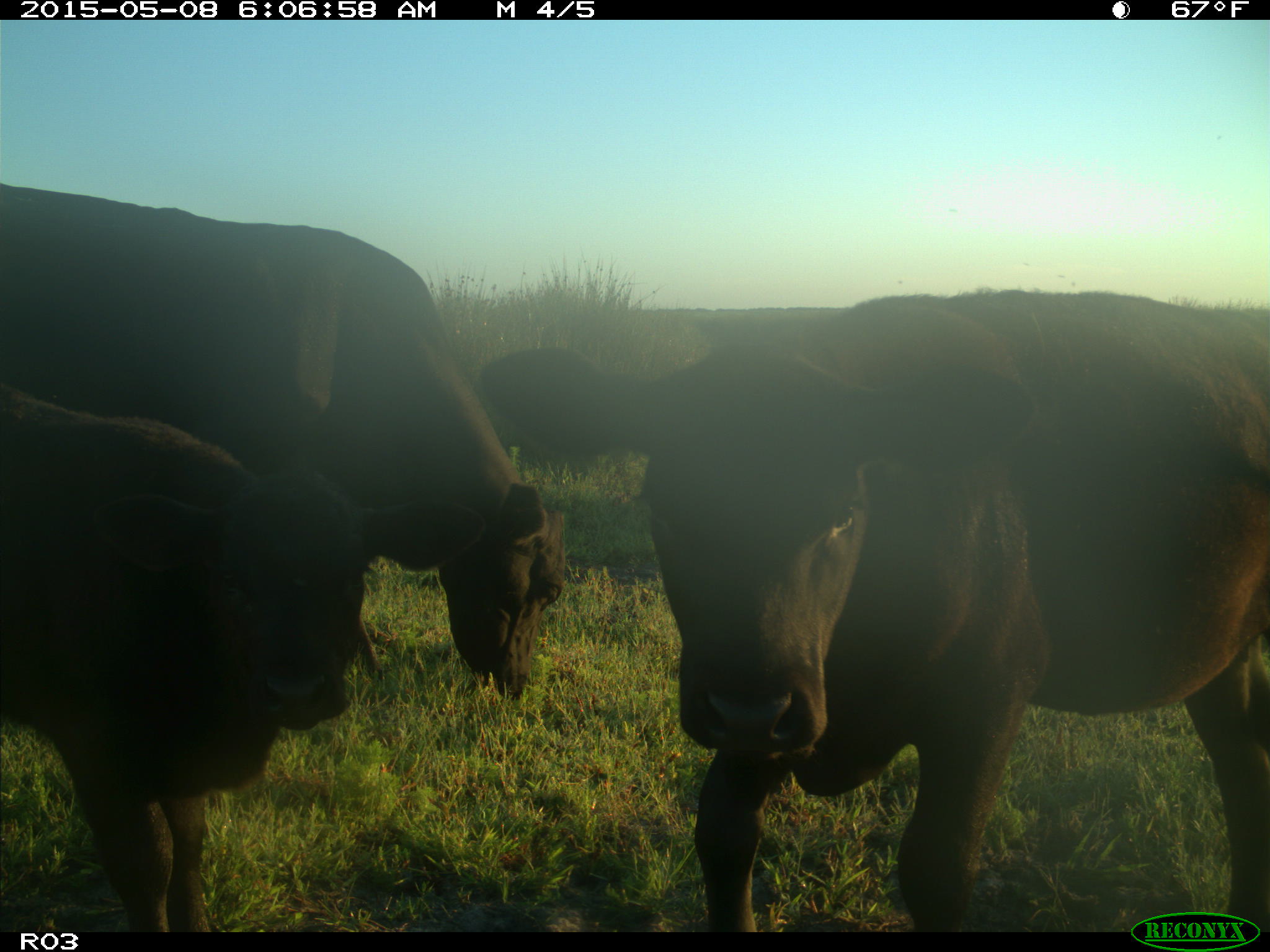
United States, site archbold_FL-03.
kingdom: Animalia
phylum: Chordata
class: Mammalia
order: Artiodactyla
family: Bovidae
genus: Bos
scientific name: Bos taurus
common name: domestic cow